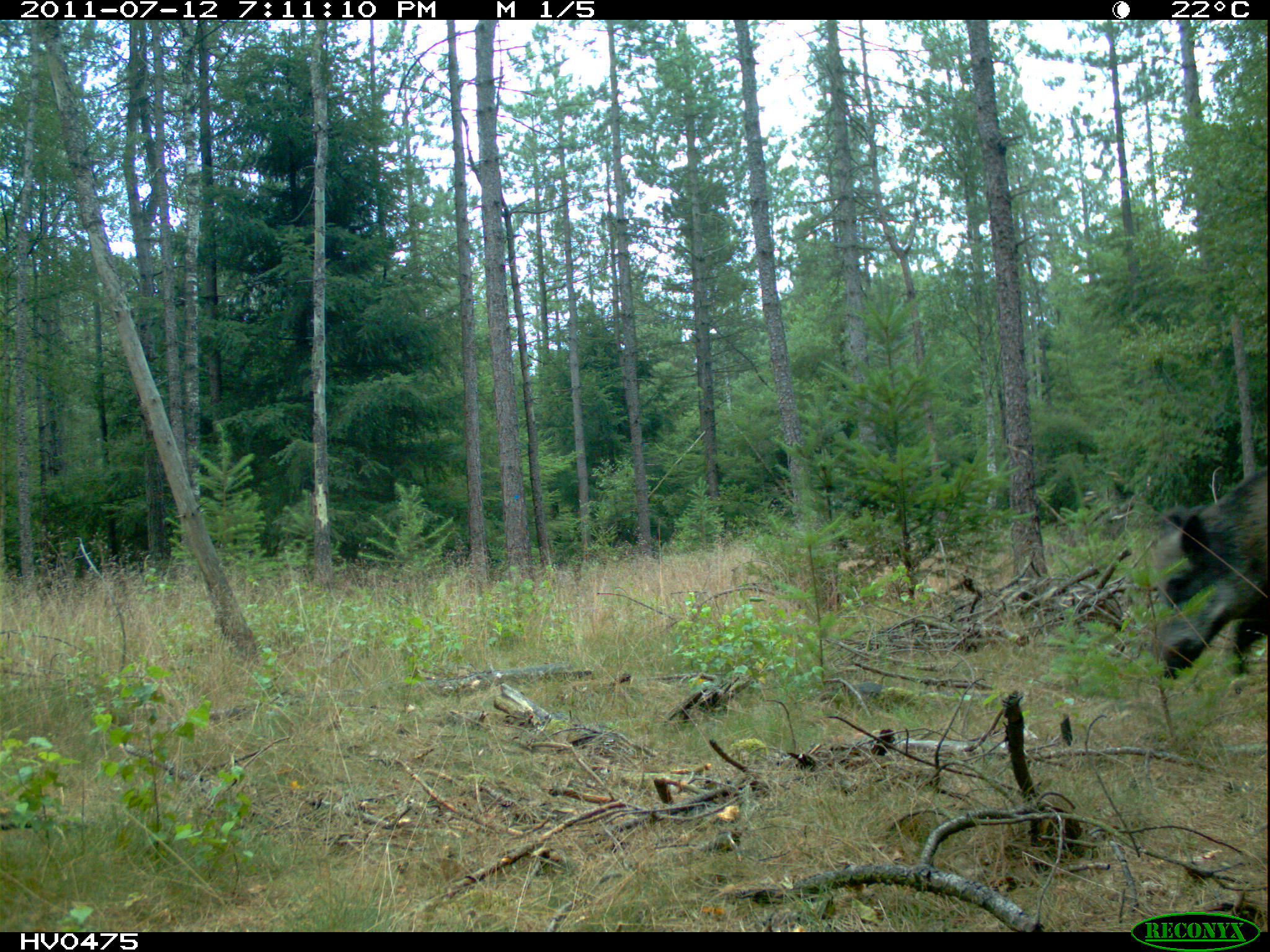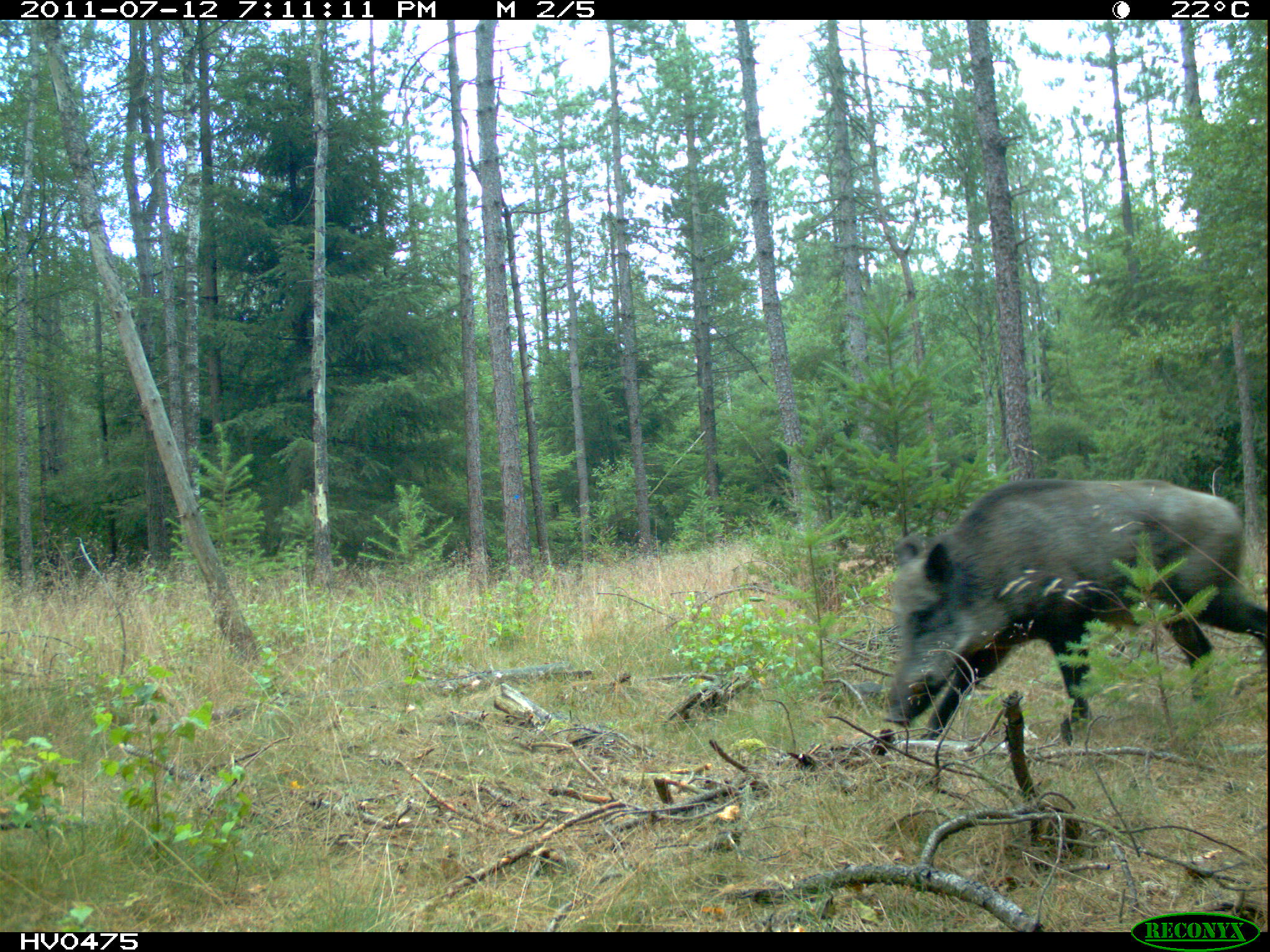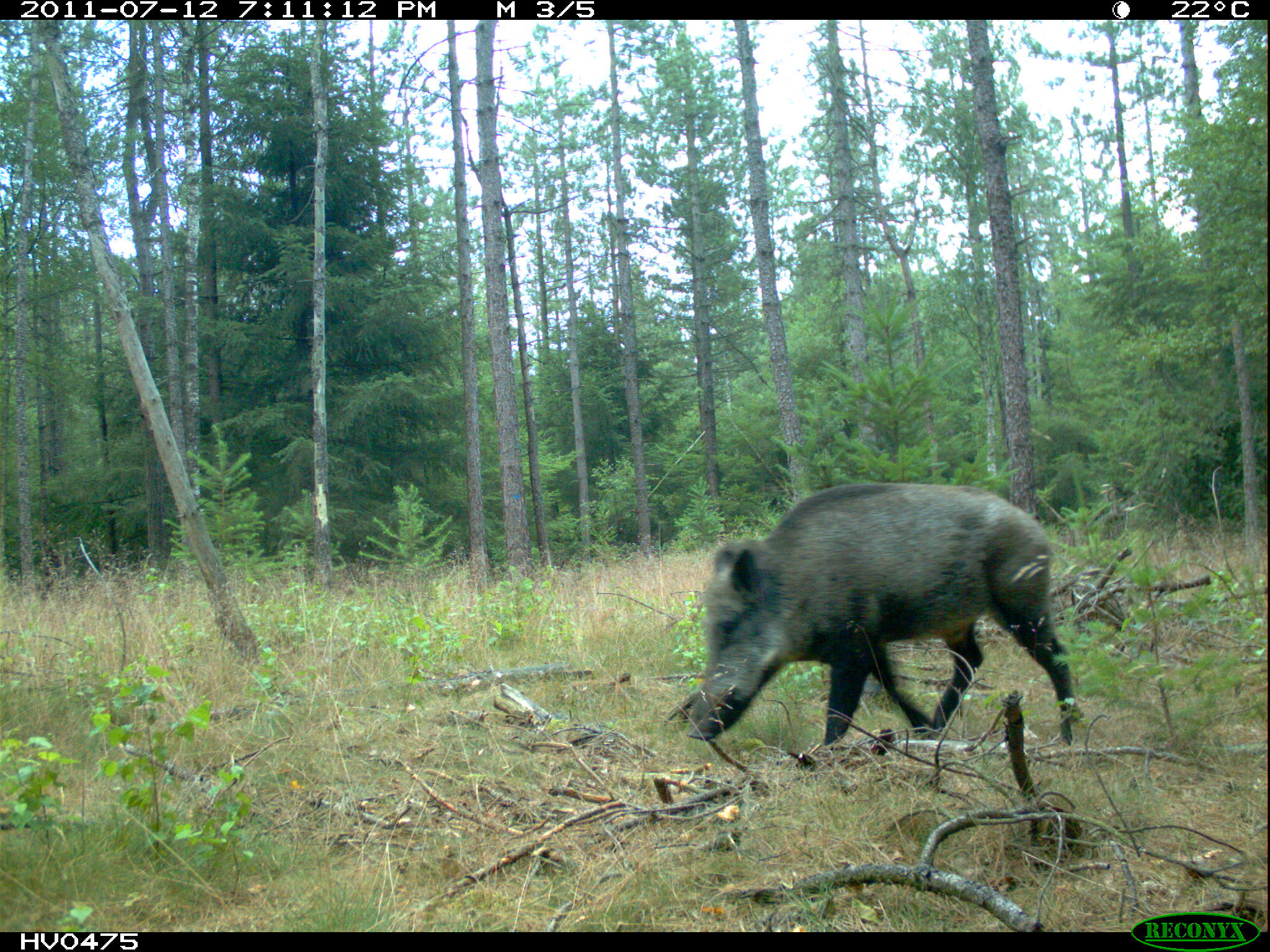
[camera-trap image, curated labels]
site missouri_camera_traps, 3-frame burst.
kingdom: Animalia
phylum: Chordata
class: Mammalia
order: Artiodactyla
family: Suidae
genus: Sus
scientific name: Sus scrofa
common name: wild boar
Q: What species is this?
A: Wild boar (Sus scrofa).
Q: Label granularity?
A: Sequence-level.